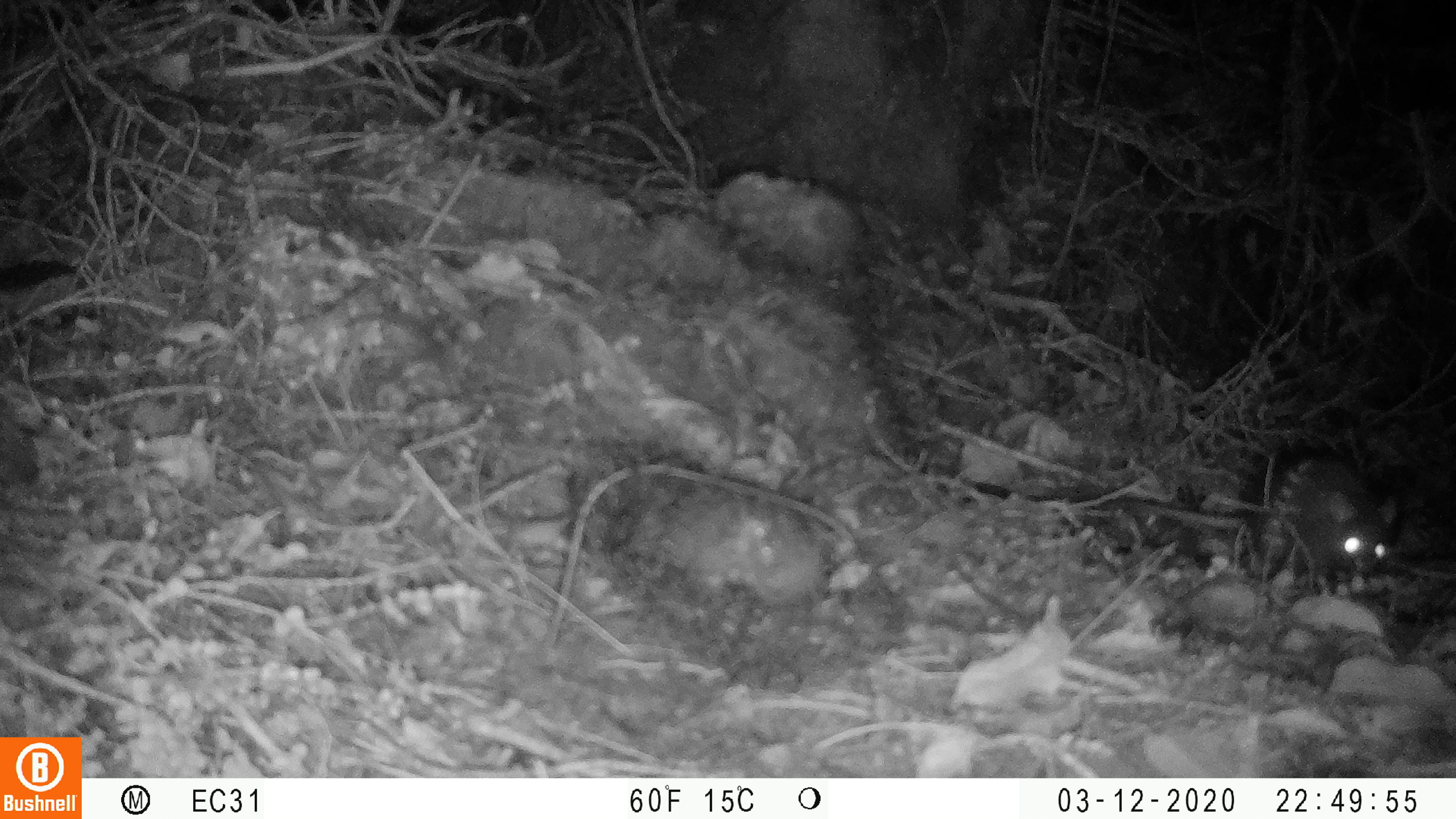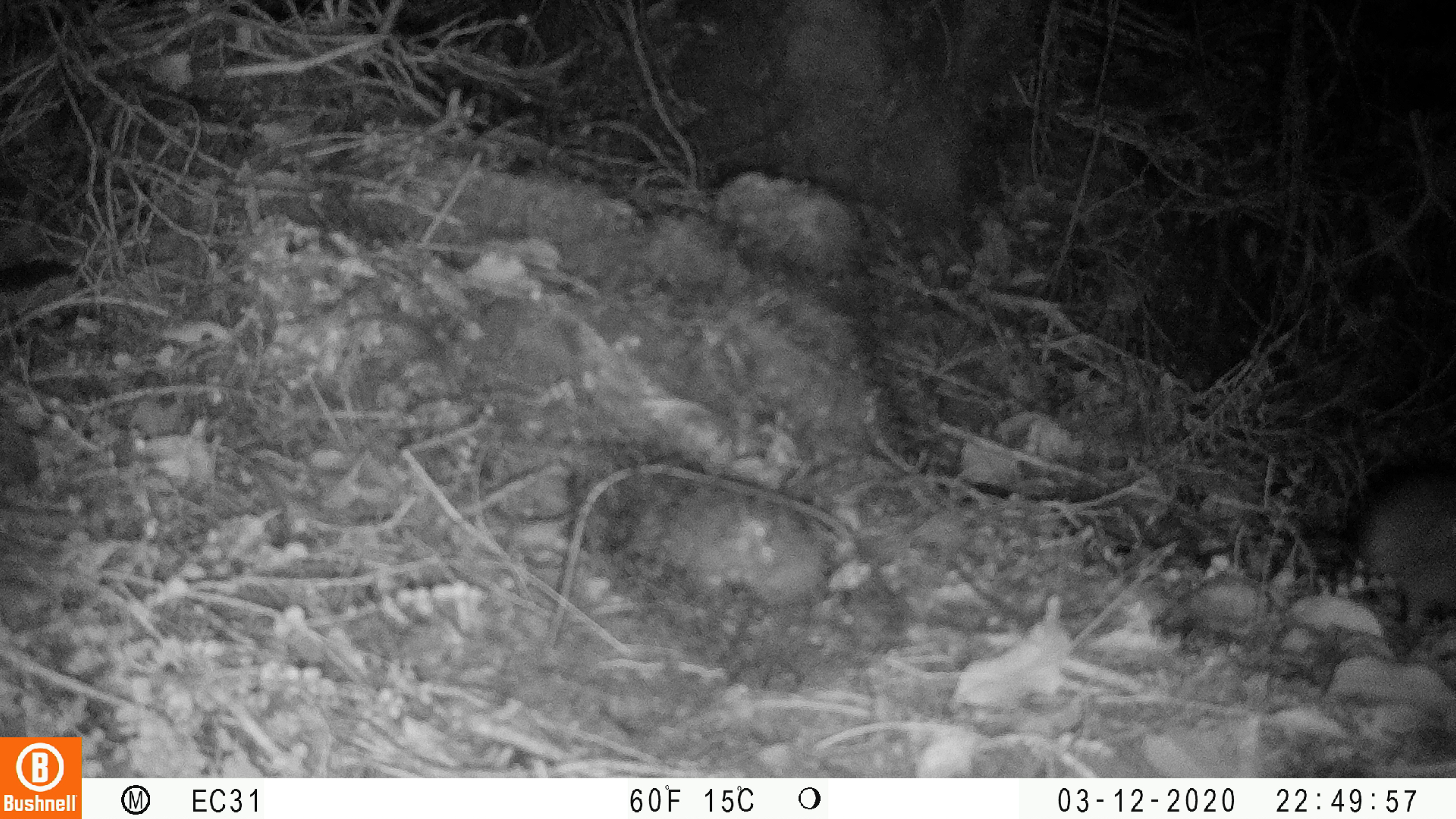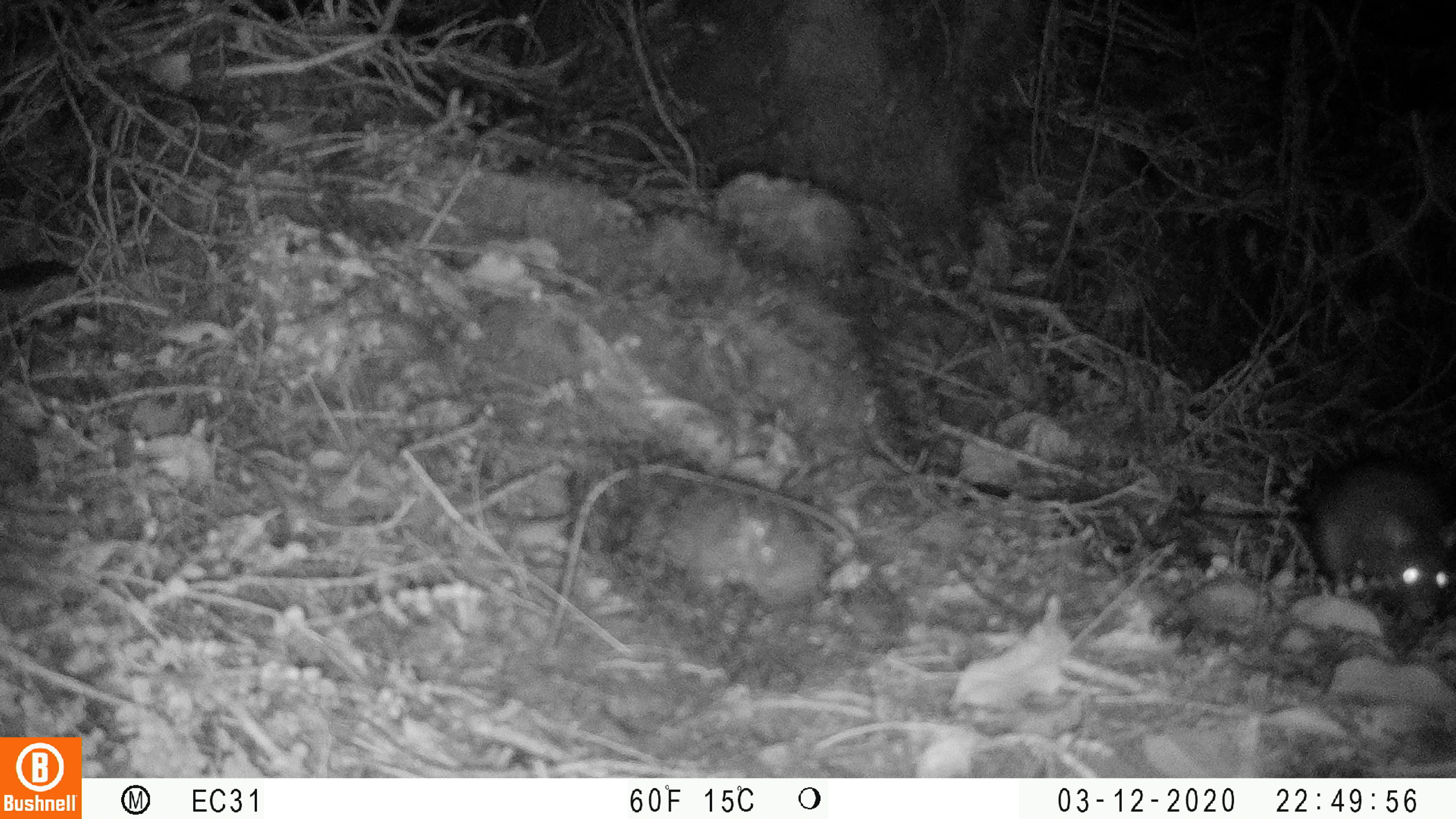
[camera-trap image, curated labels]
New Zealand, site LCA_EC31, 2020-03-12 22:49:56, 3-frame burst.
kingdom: Animalia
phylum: Chordata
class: Mammalia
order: Rodentia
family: Muridae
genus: Rattus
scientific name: Rattus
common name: rat